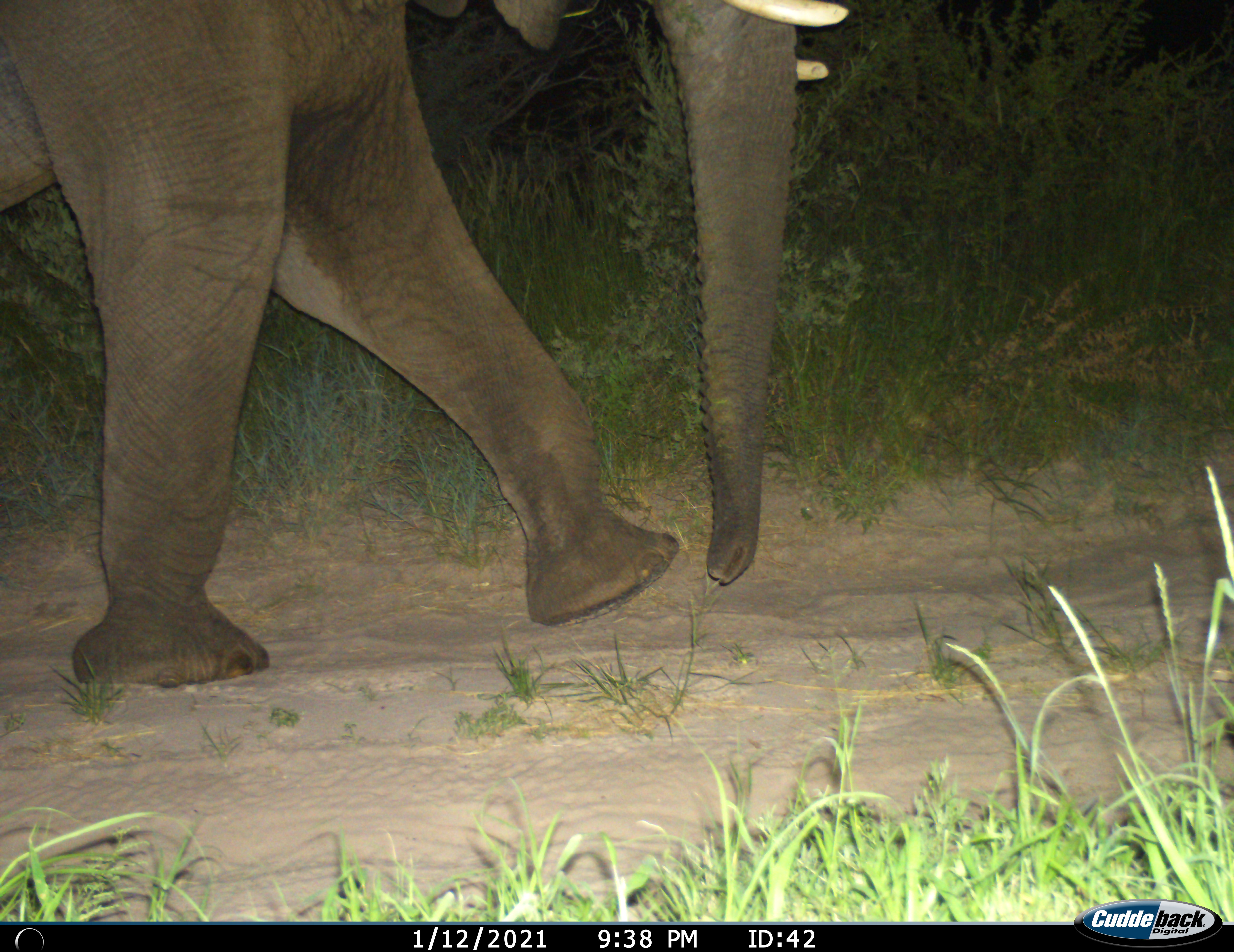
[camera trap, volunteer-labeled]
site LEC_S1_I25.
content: unidentified animal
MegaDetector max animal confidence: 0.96